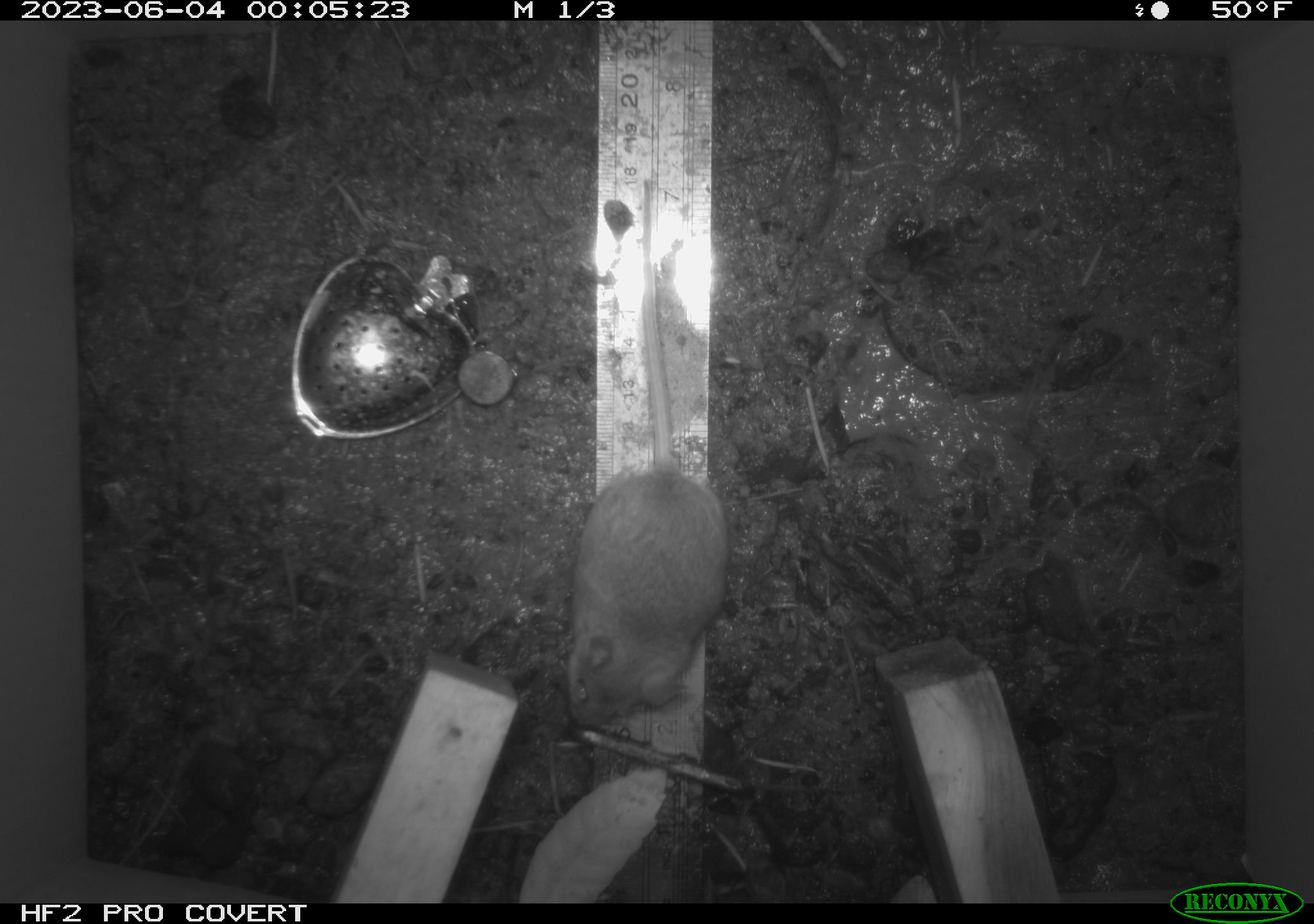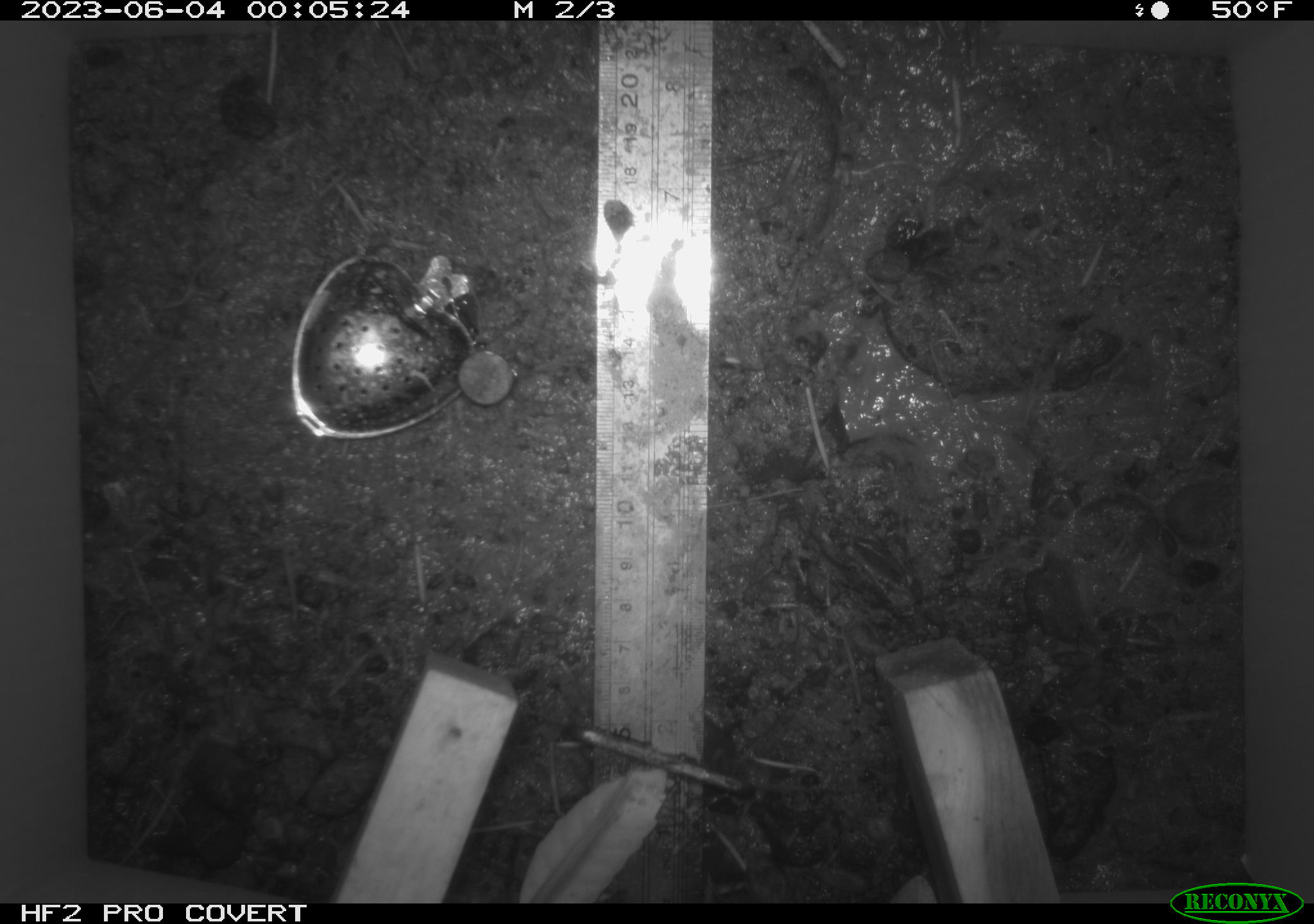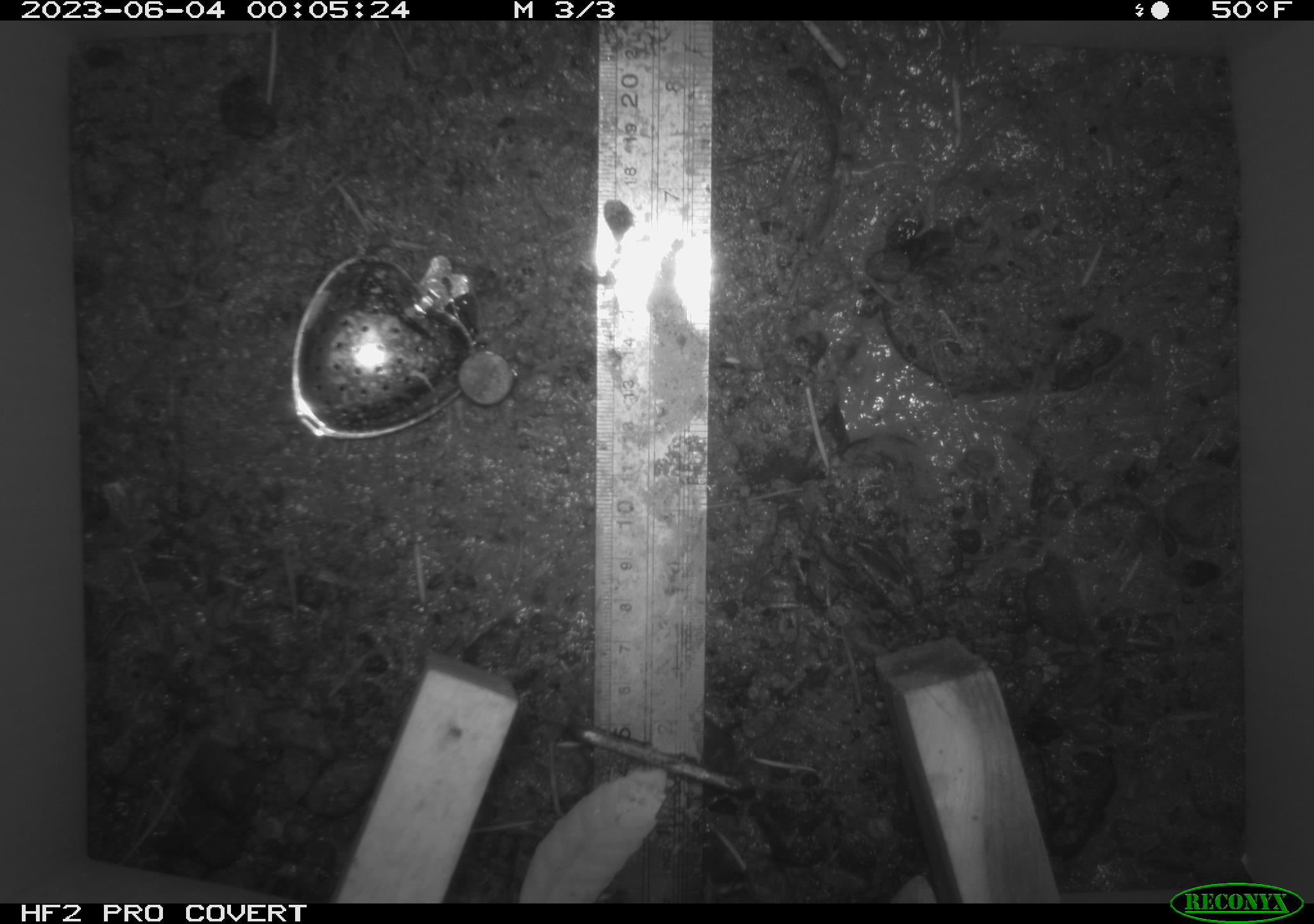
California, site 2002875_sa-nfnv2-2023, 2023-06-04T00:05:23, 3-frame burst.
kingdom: Animalia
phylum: Chordata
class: Mammalia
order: Rodentia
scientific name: Rodentia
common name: mouse species